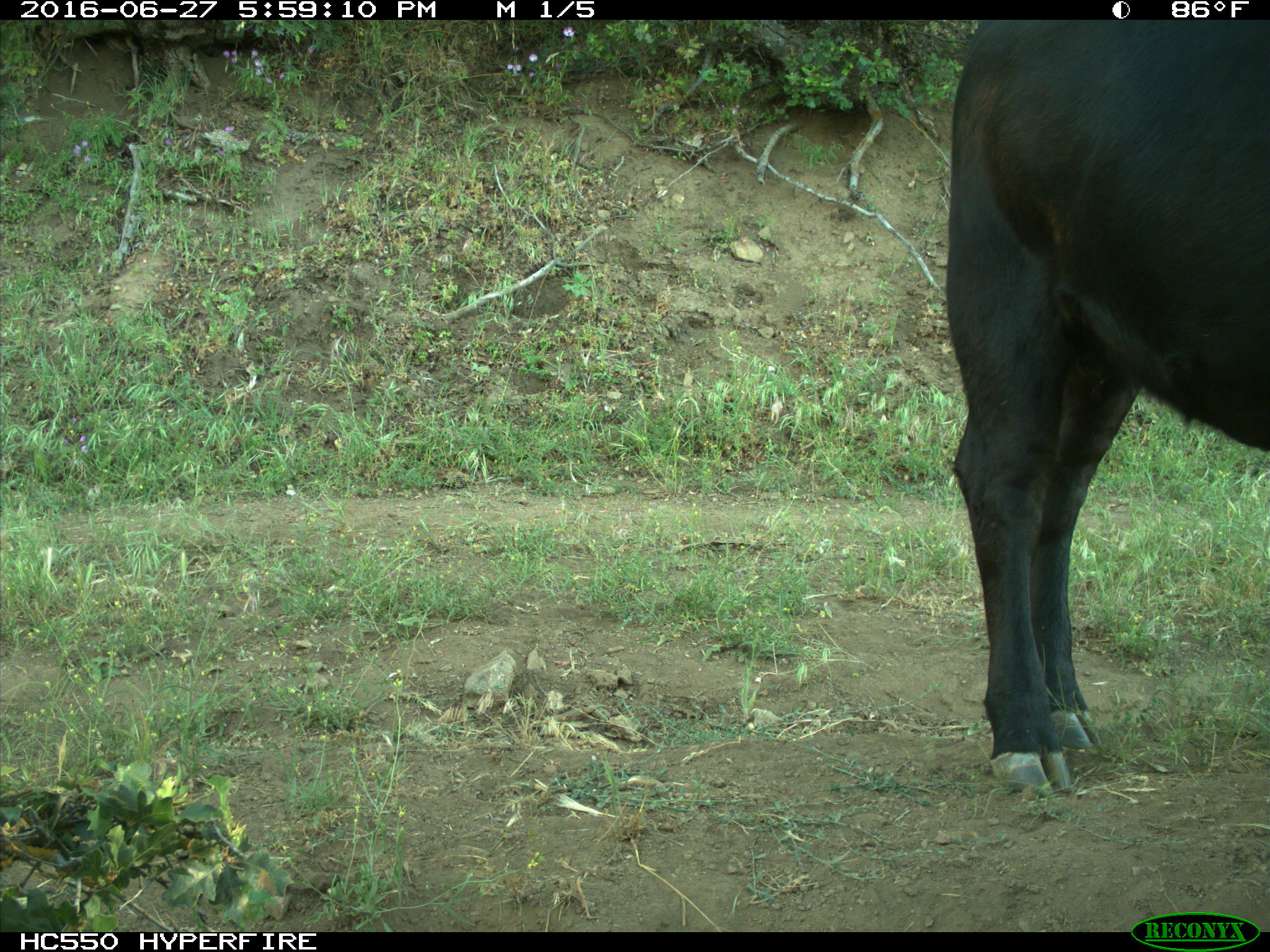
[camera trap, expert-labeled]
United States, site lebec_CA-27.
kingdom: Animalia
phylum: Chordata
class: Mammalia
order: Artiodactyla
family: Bovidae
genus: Bos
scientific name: Bos taurus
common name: domestic cow